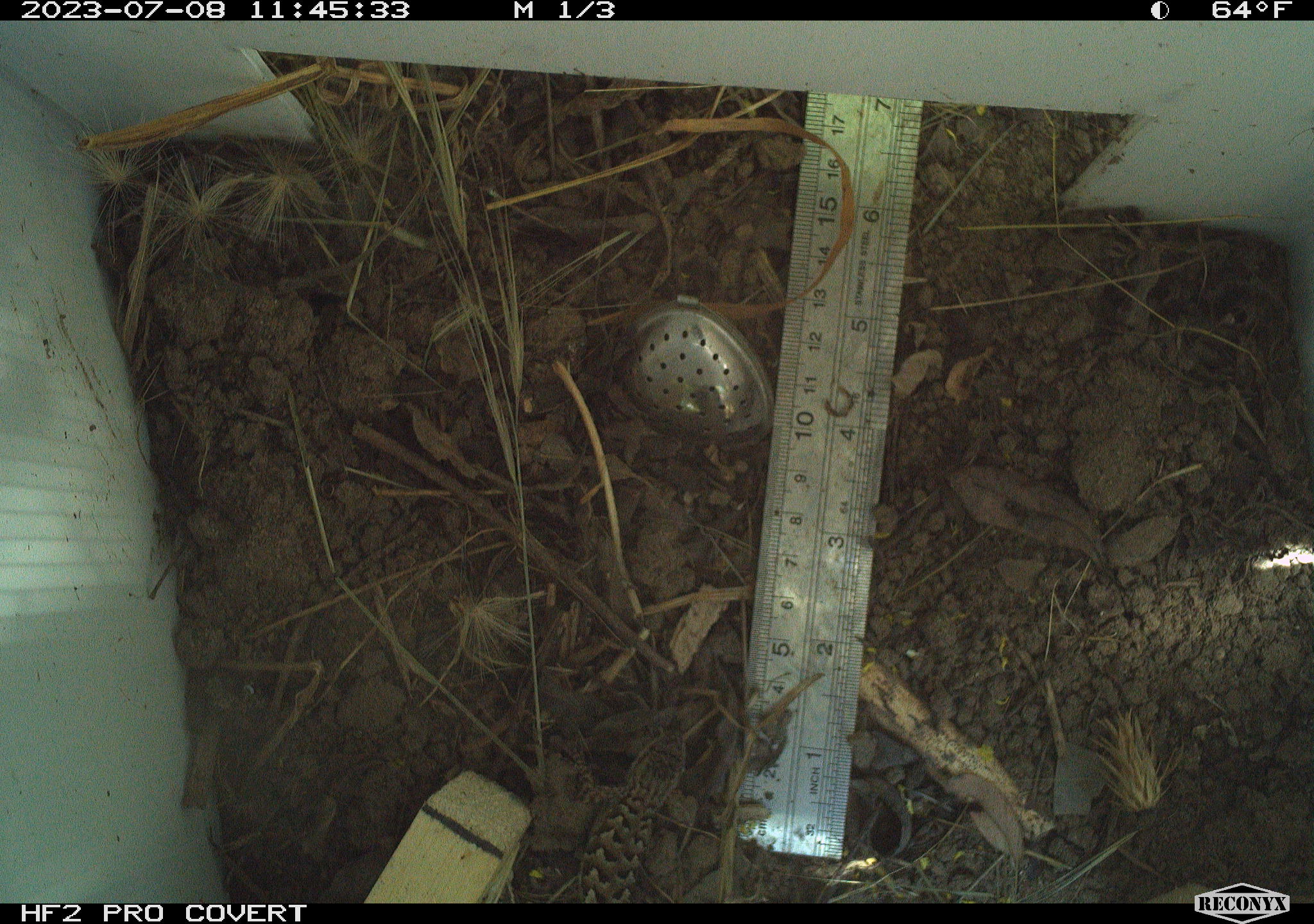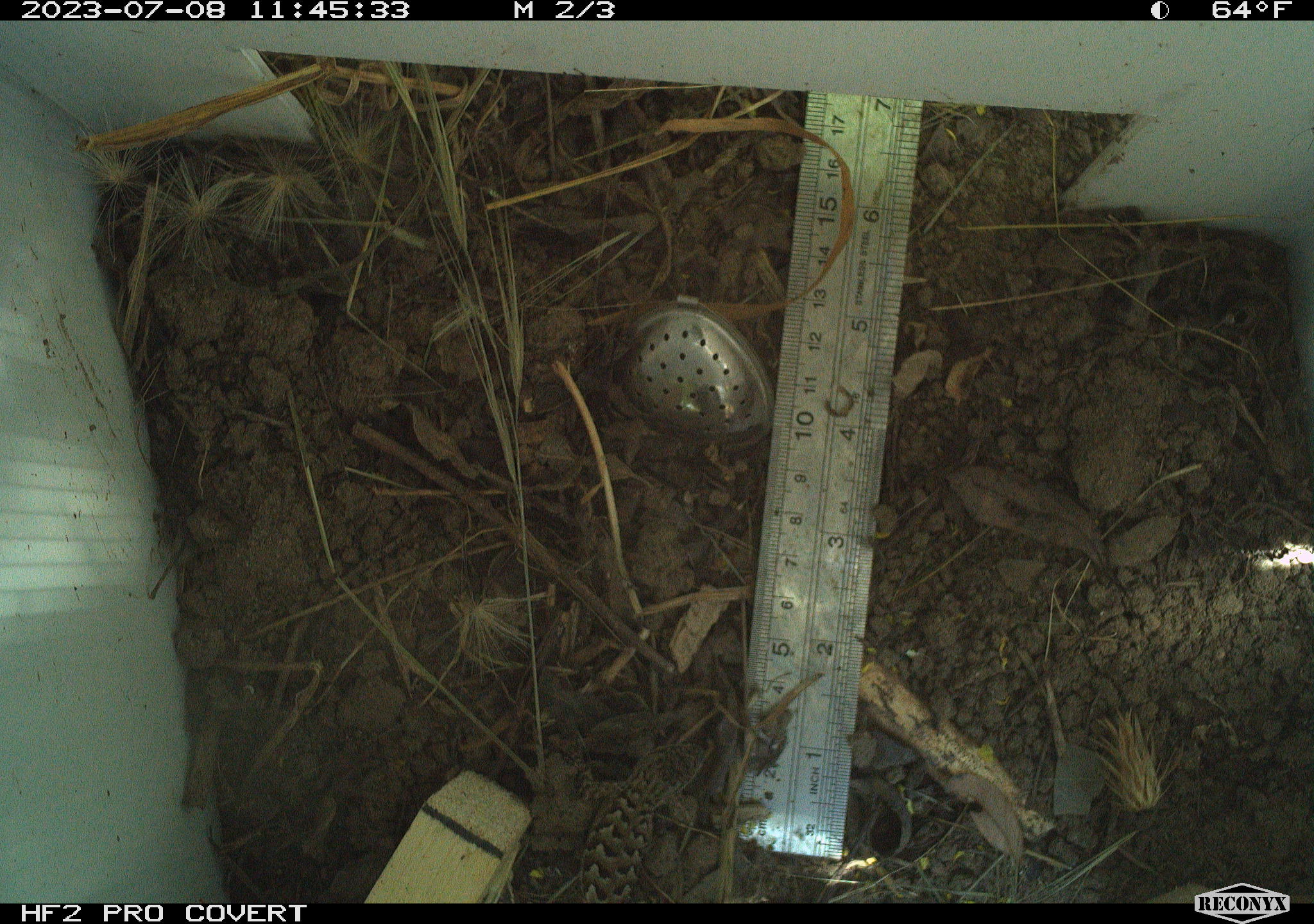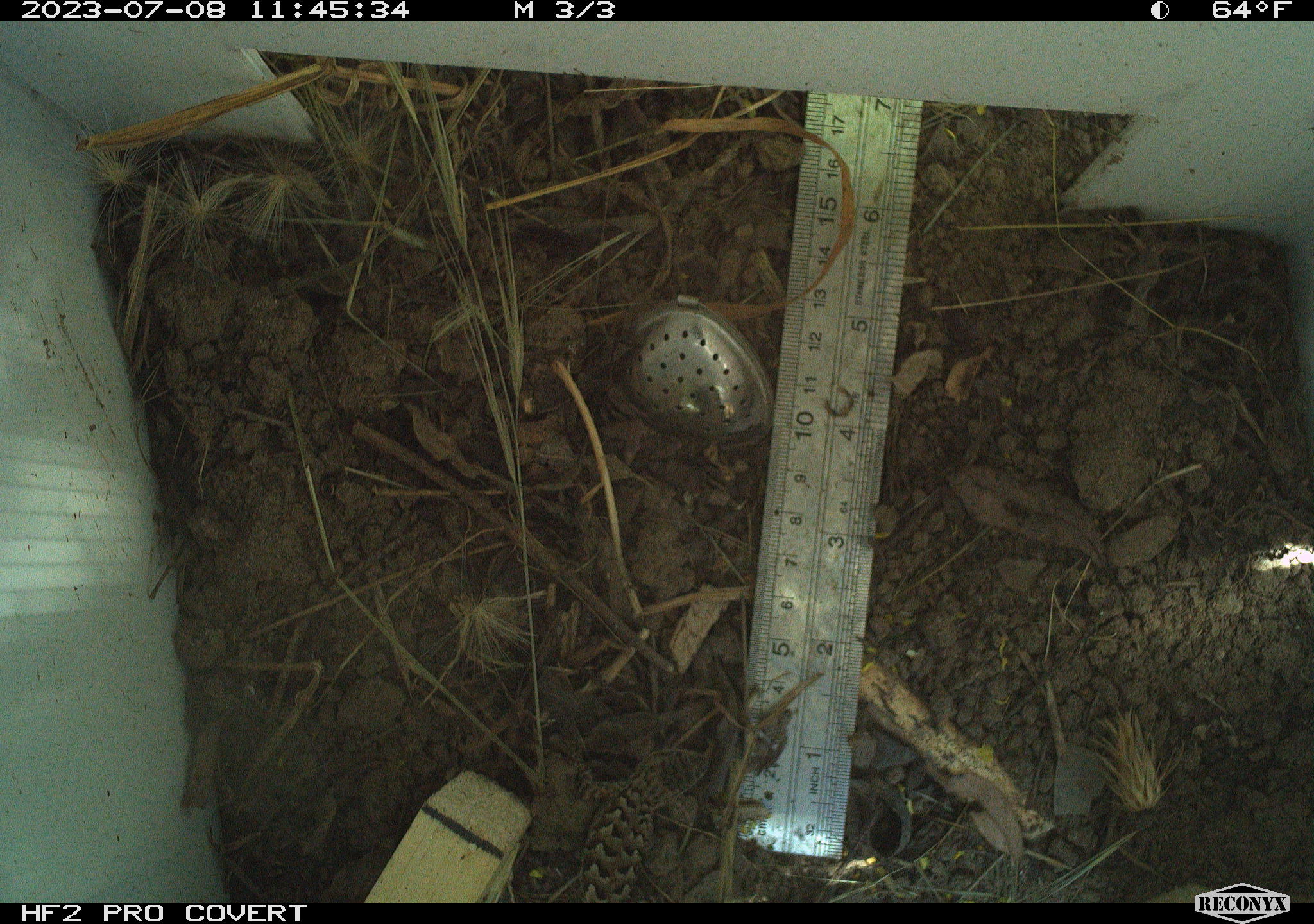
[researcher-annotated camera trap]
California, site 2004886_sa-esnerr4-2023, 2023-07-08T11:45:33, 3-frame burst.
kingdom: Animalia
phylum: Chordata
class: Reptilia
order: Squamata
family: Anguidae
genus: Elgaria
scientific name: Elgaria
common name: alligator lizards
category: elgaria species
Elgaria species (alligator lizards) (Elgaria).